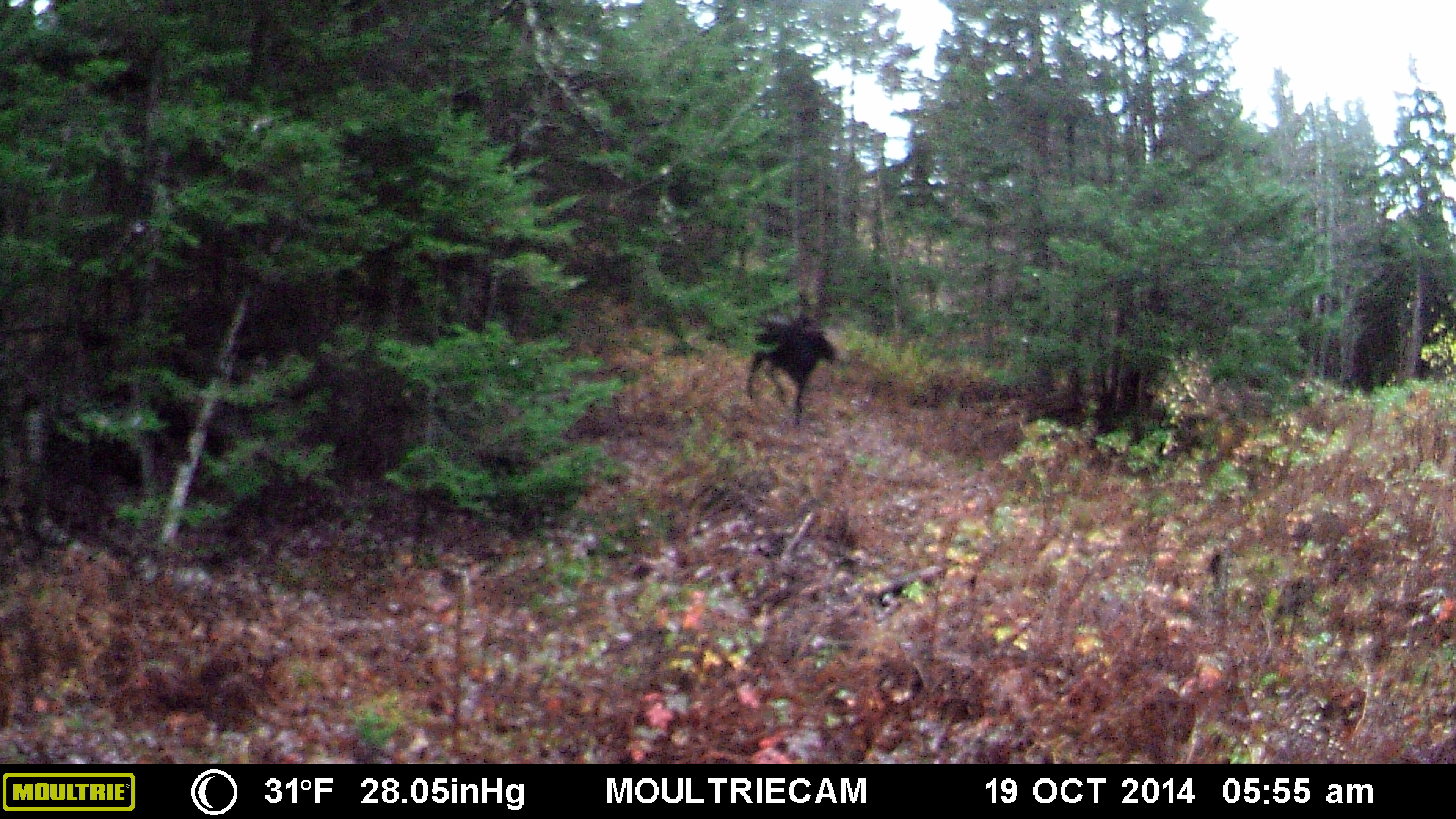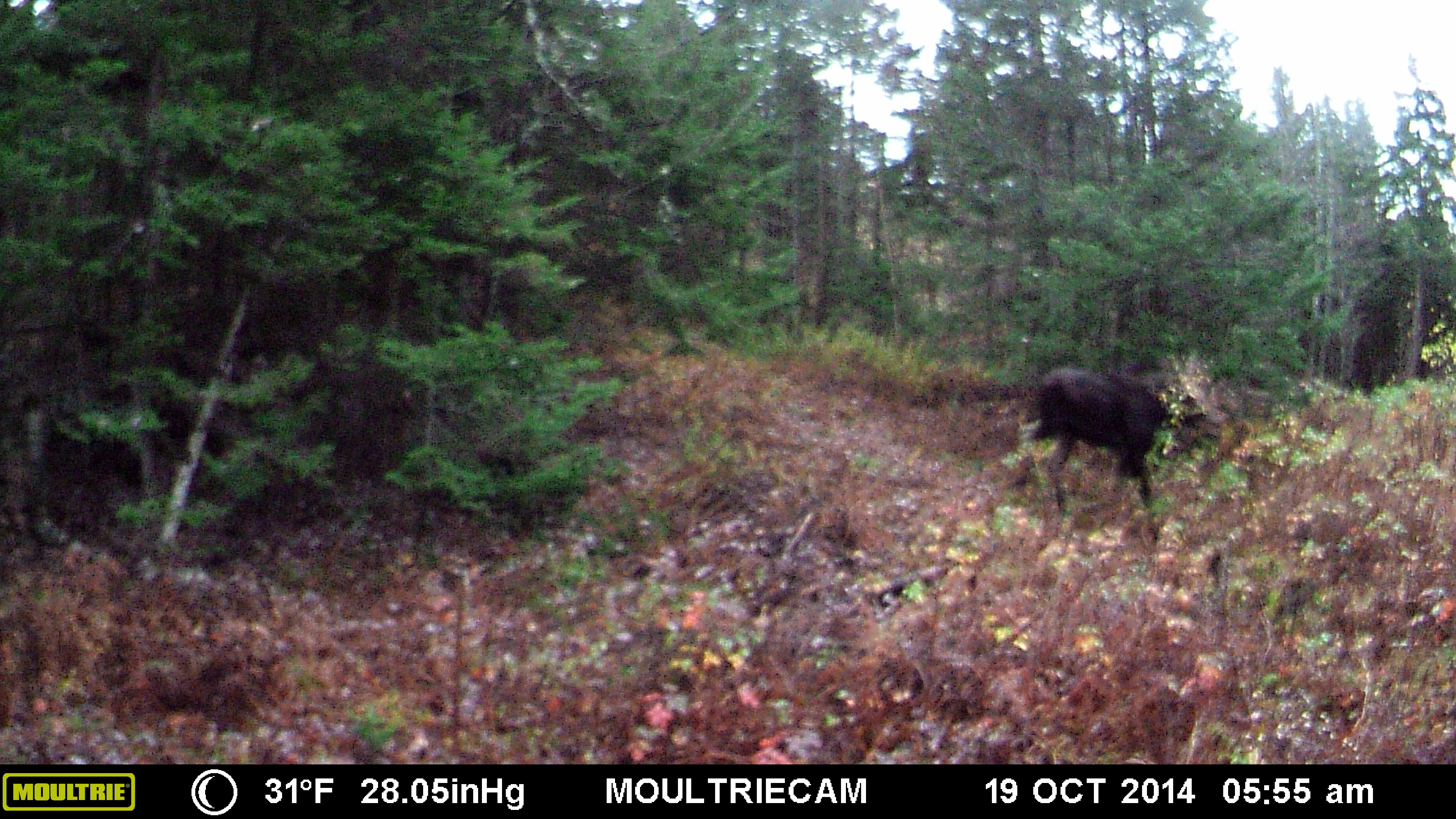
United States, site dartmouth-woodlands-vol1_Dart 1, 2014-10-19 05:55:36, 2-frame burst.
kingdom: Animalia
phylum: Chordata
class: Mammalia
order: Artiodactyla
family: Cervidae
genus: Alces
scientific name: Alces alces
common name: moose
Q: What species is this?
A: Moose (Alces alces).